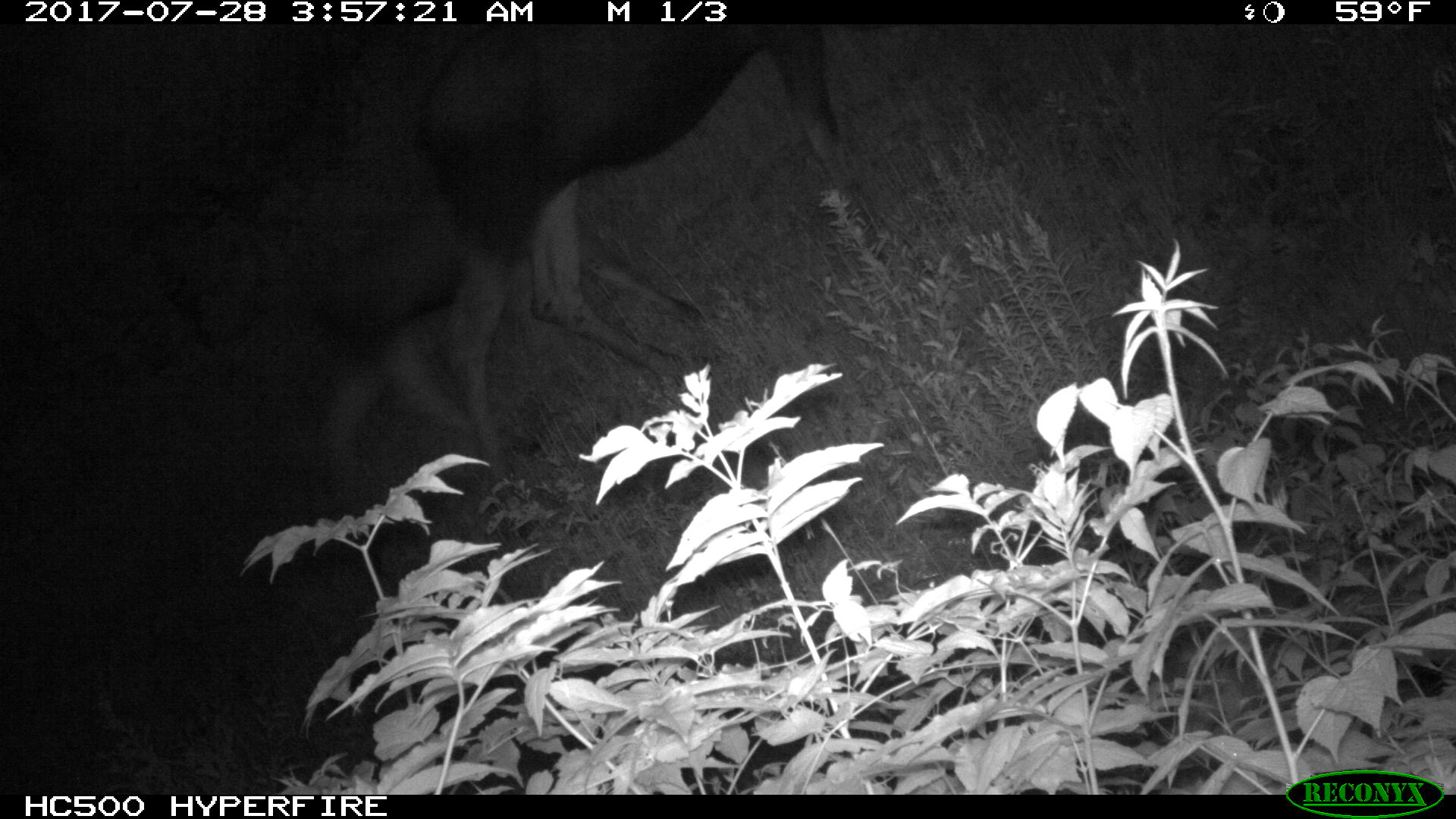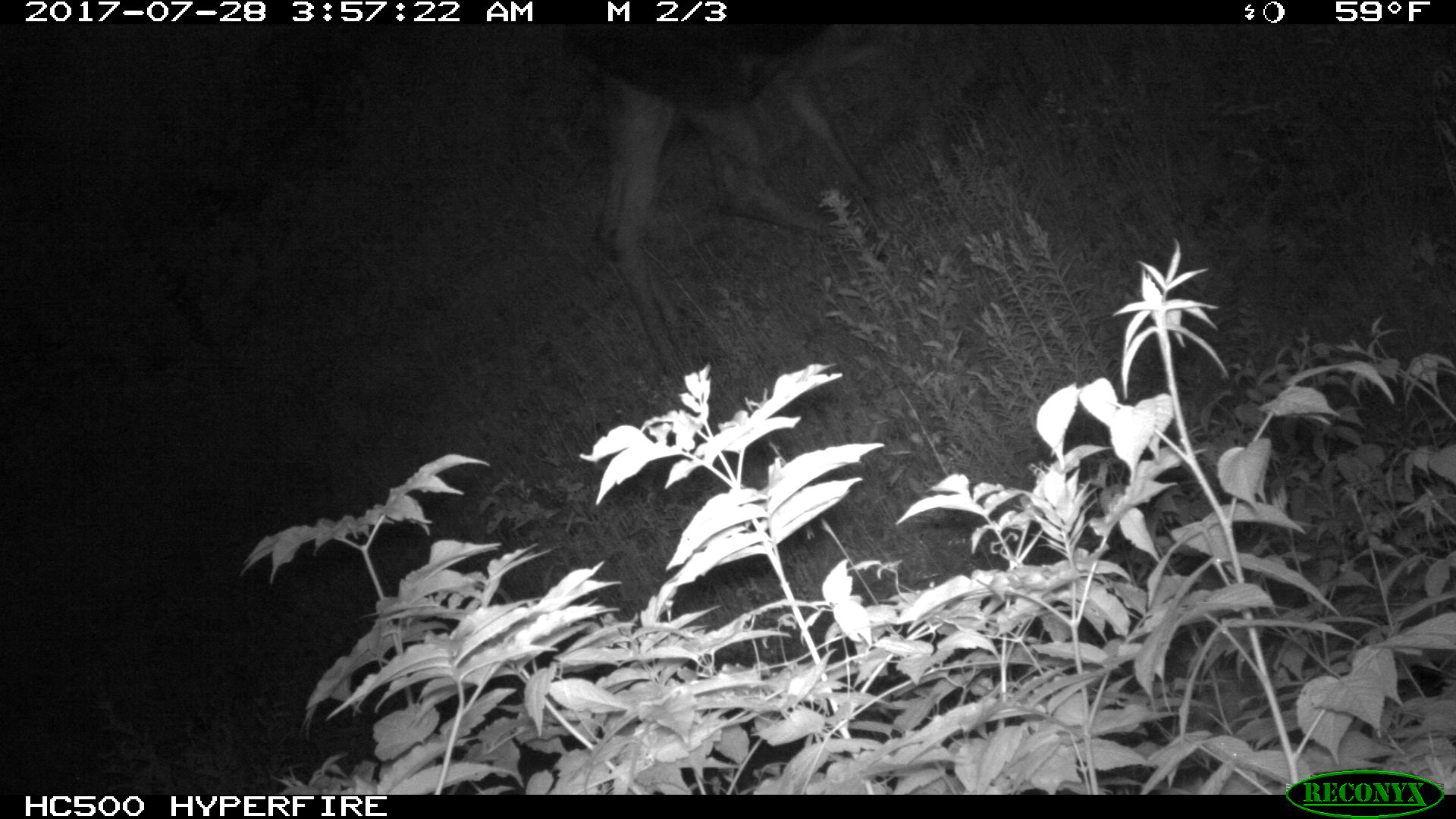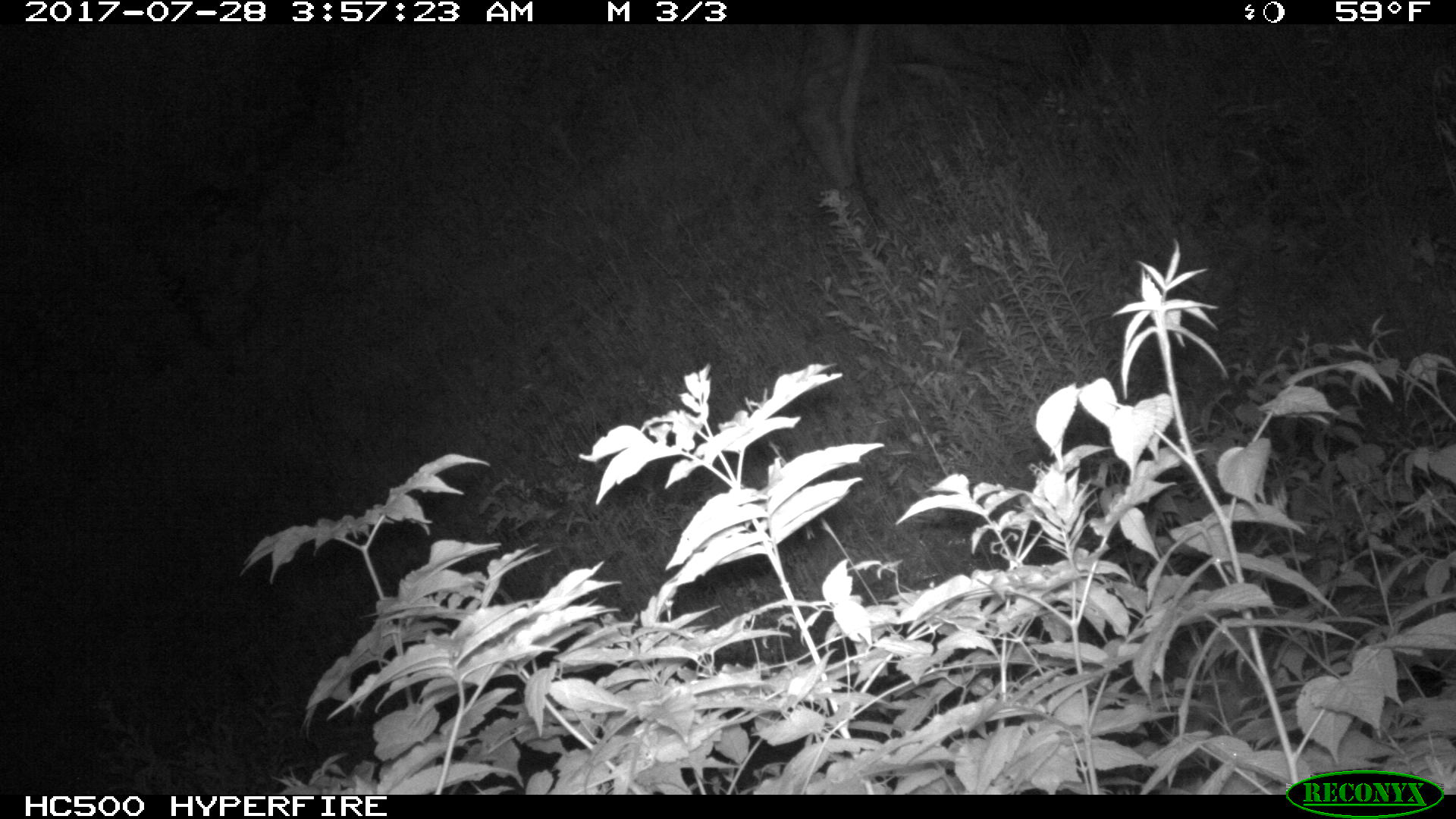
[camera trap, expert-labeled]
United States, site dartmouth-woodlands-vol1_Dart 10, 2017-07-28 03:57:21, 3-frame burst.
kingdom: Animalia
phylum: Chordata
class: Mammalia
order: Artiodactyla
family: Cervidae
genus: Alces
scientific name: Alces alces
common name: moose